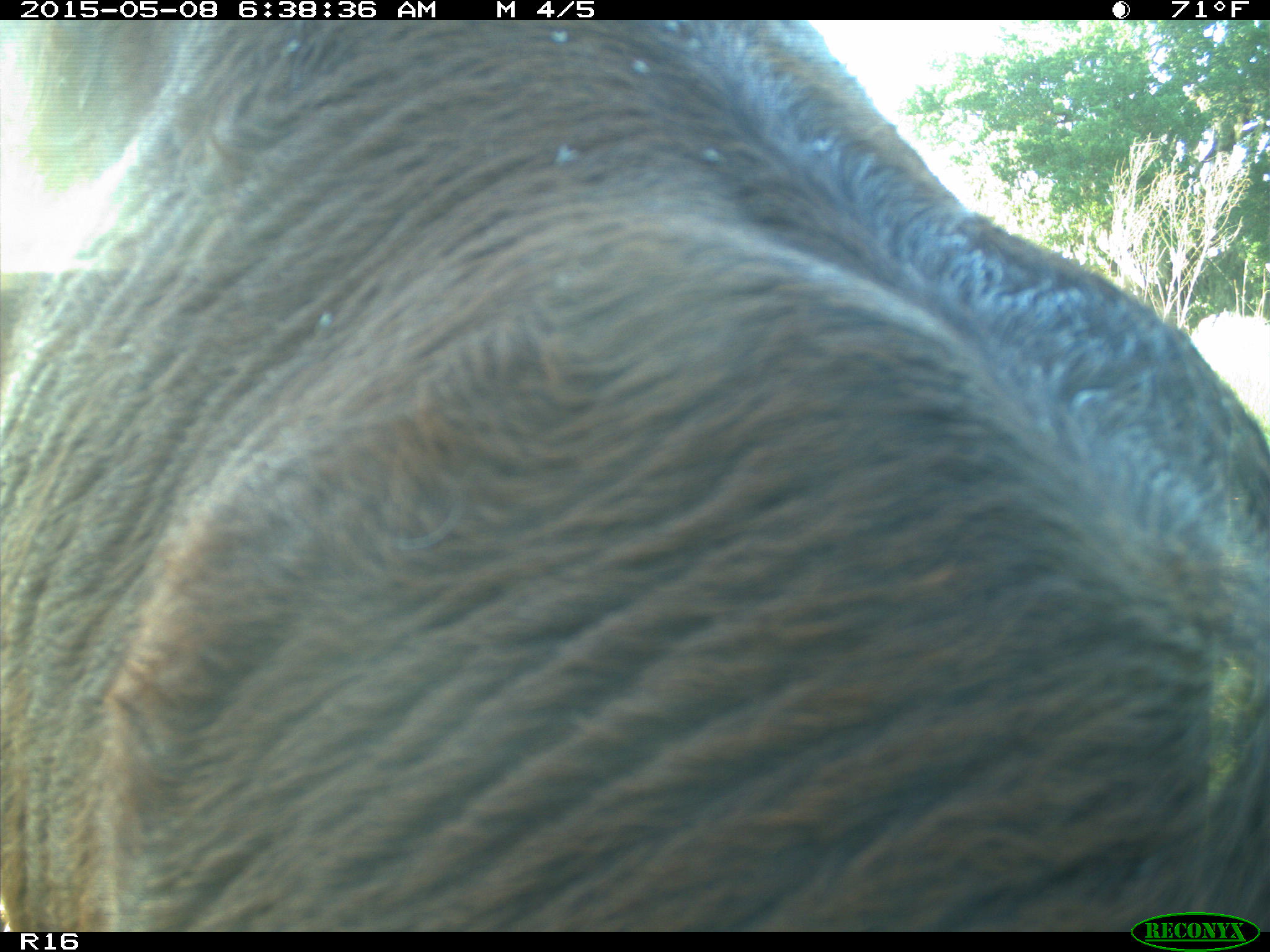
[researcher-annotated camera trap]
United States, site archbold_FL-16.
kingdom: Animalia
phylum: Chordata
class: Mammalia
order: Cingulata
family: Dasypodidae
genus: Dasypus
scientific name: Dasypus novemcinctus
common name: nine-banded armadillo